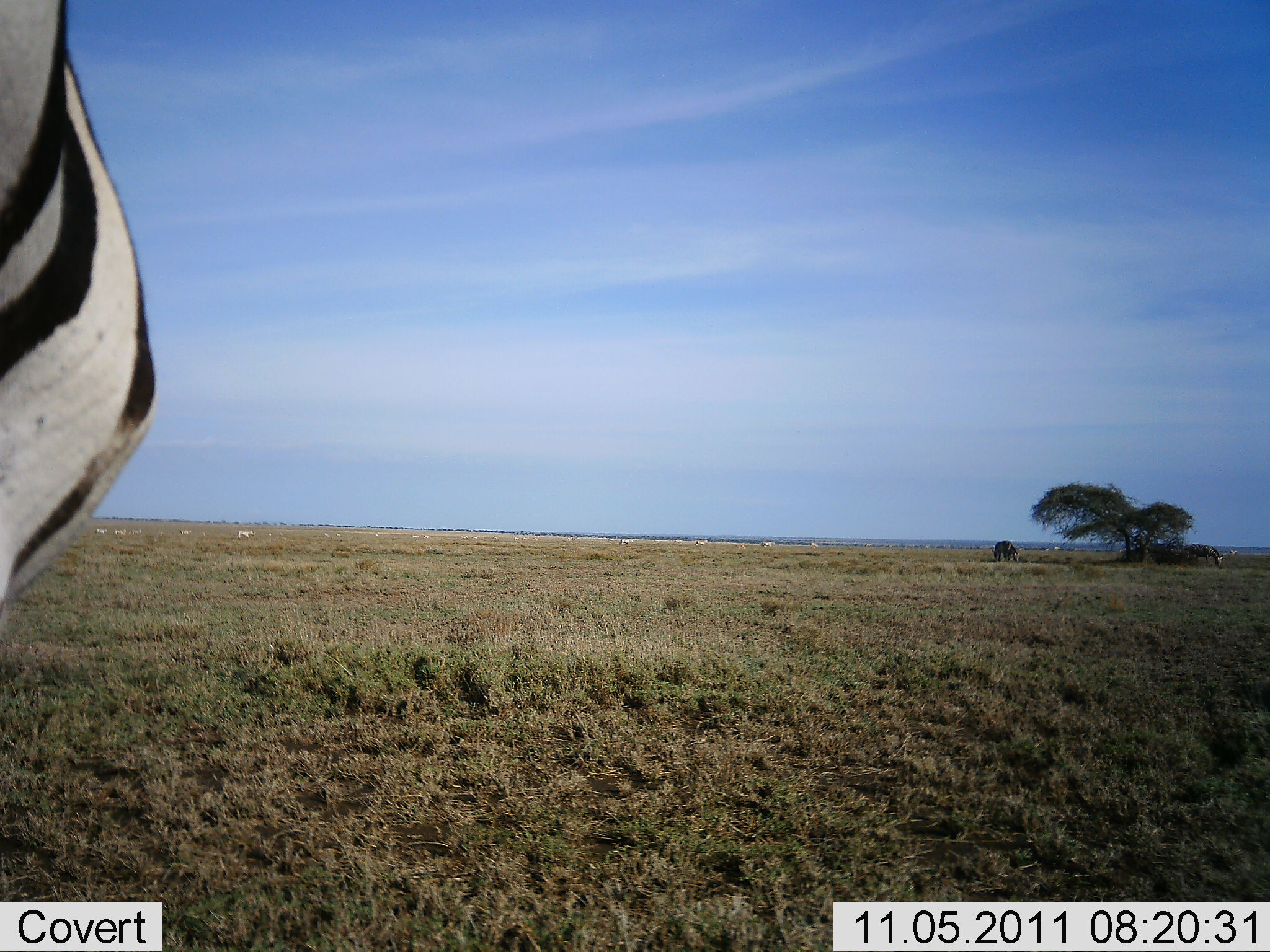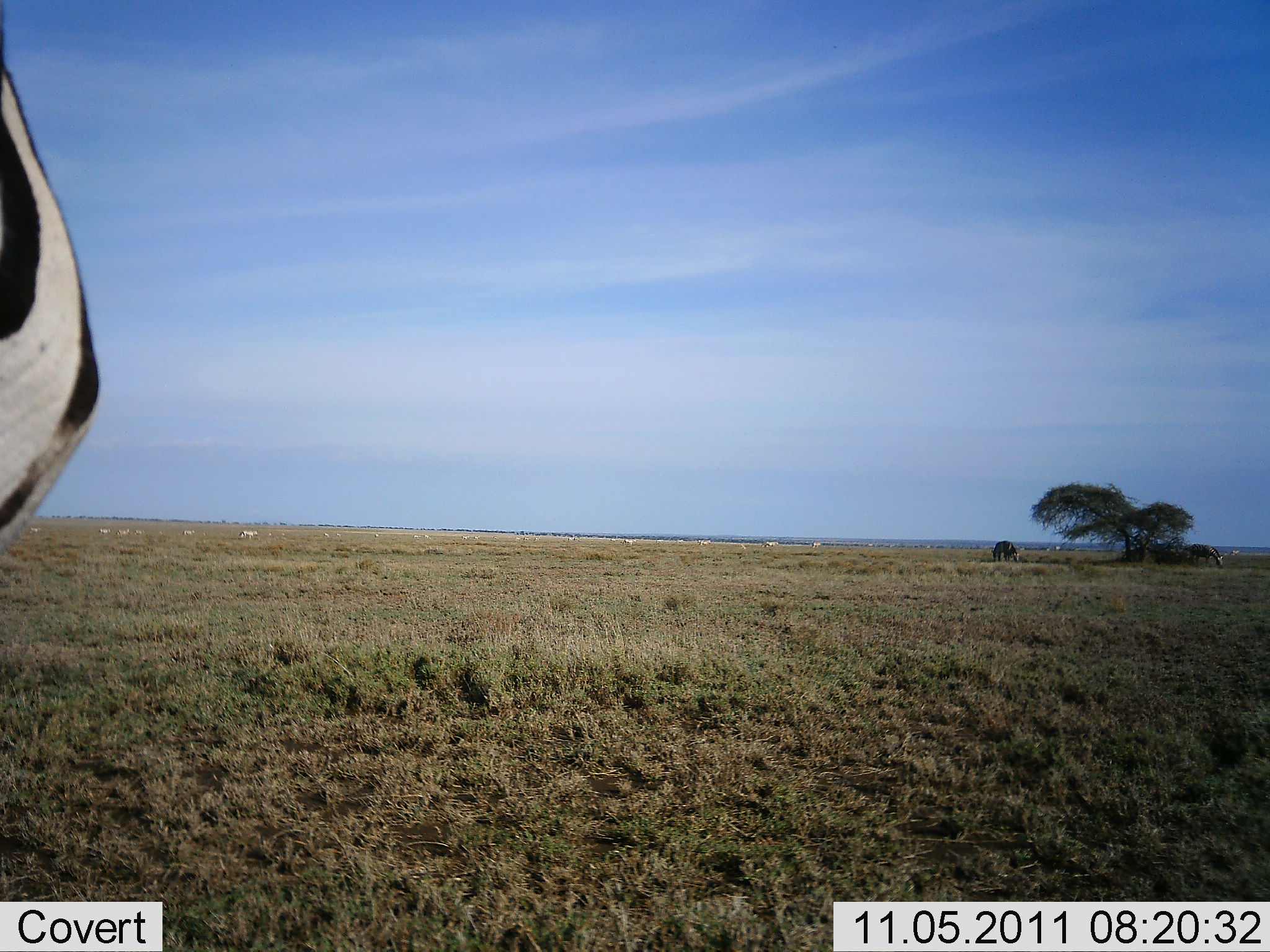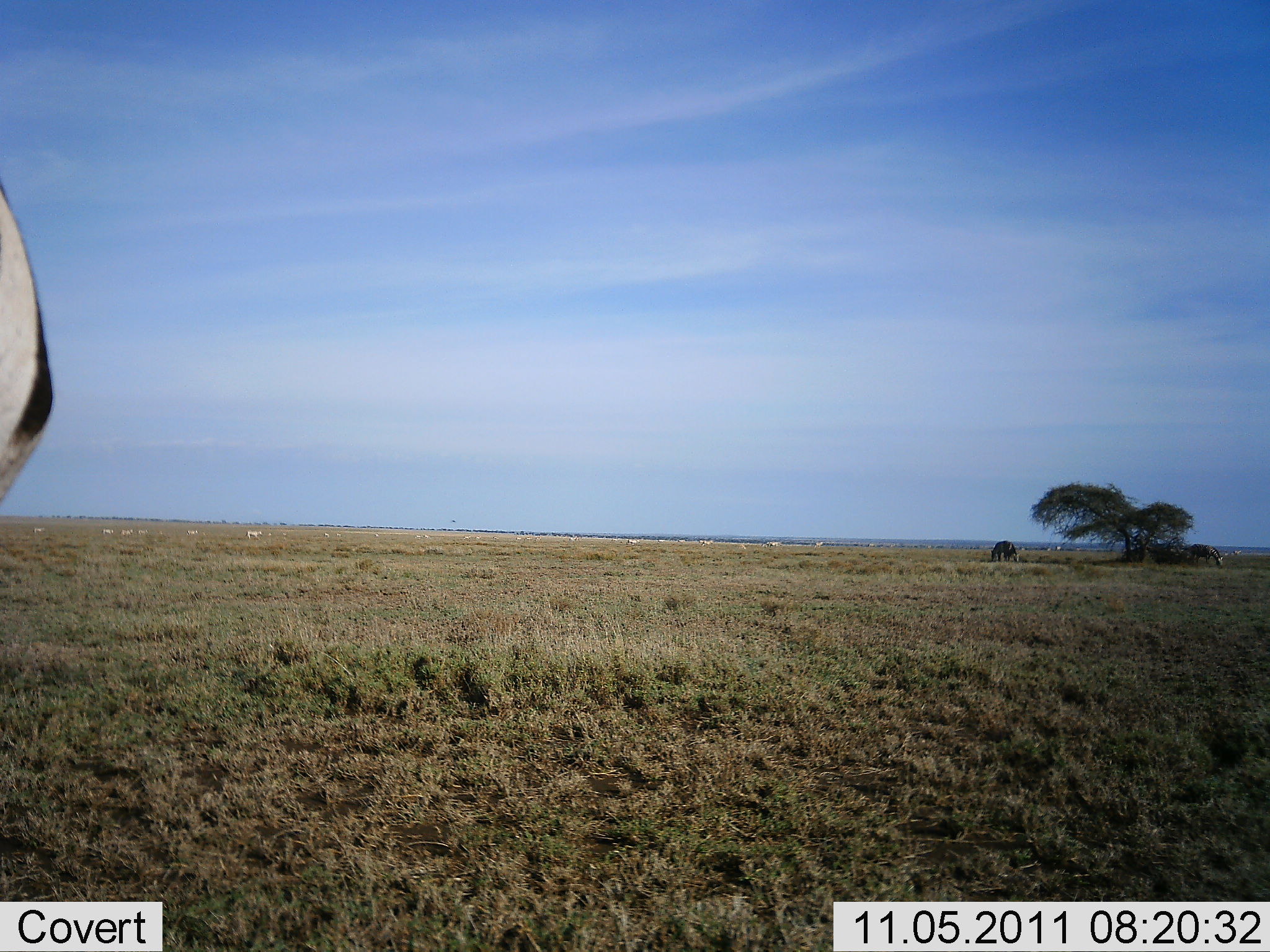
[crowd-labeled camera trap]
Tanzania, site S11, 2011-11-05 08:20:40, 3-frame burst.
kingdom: Animalia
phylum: Chordata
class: Mammalia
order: Perissodactyla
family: Equidae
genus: Equus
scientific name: Equus quagga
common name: plains zebra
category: zebra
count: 1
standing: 59%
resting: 0%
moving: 47%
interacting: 0%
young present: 0%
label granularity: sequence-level